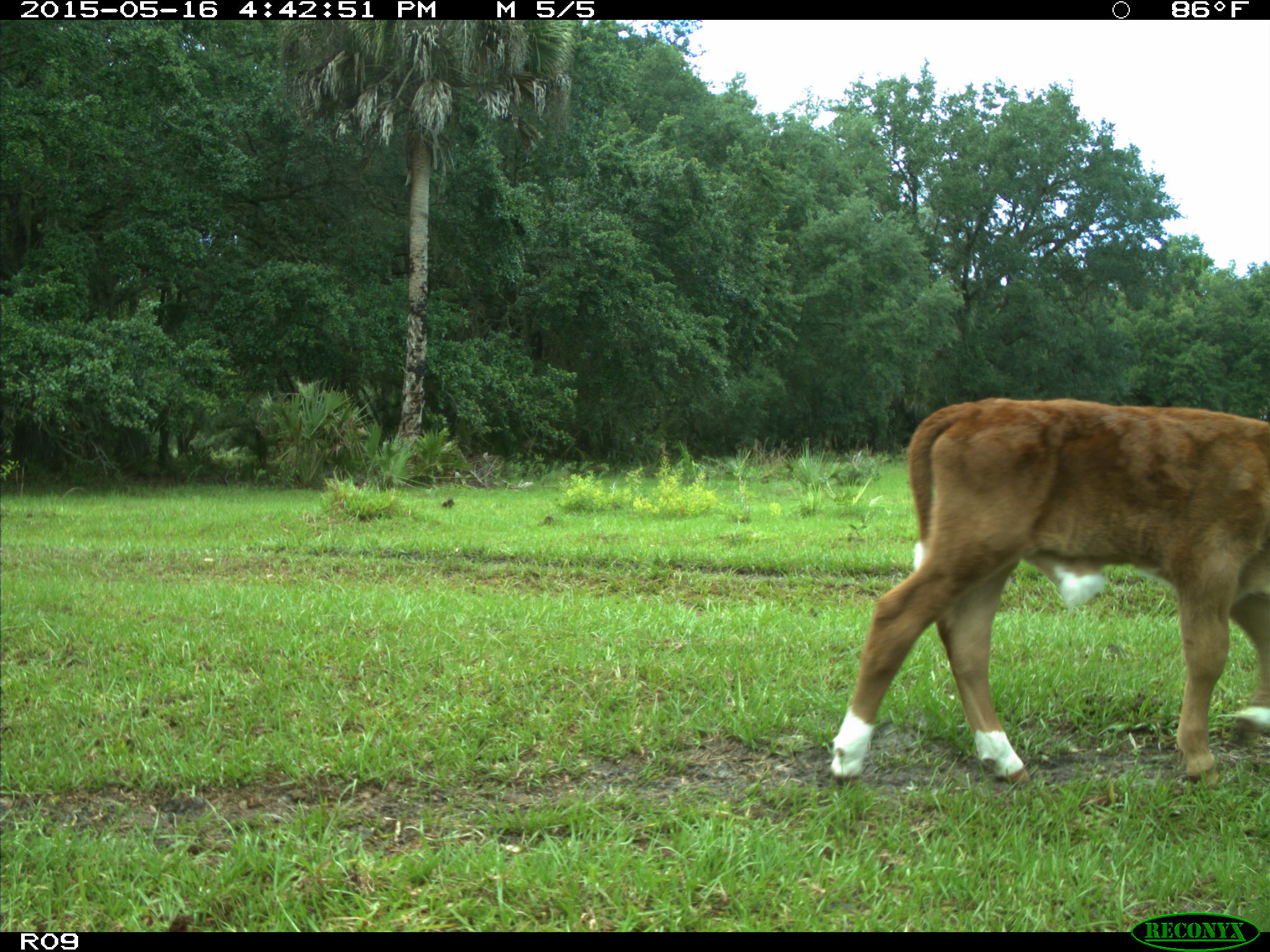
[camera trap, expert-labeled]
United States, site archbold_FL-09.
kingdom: Animalia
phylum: Chordata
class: Mammalia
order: Artiodactyla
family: Bovidae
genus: Bos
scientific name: Bos taurus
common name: domestic cow